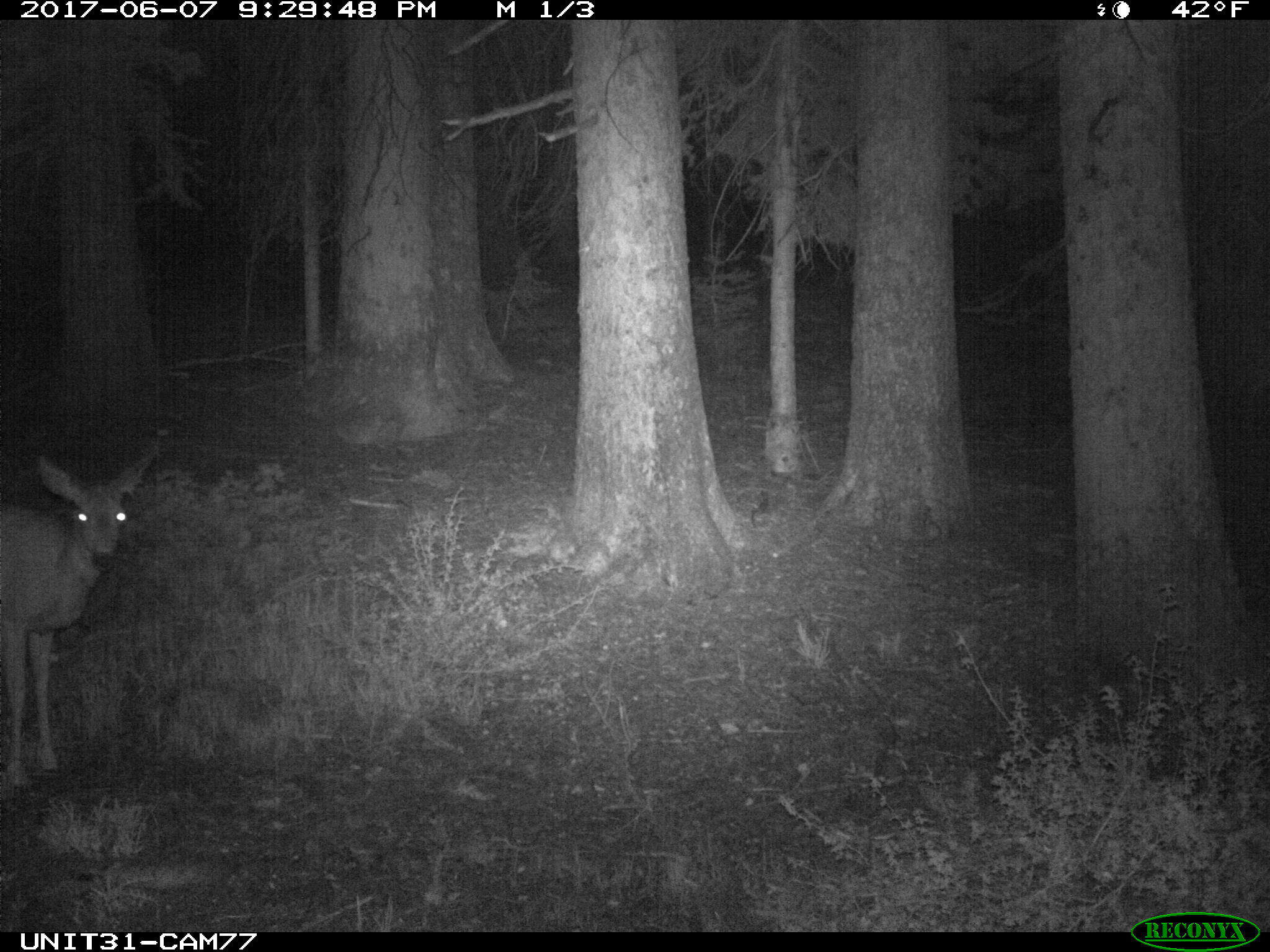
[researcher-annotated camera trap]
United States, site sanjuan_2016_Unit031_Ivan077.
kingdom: Animalia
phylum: Chordata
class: Mammalia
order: Artiodactyla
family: Cervidae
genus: Odocoileus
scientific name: Odocoileus hemionus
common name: mule deer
Odocoileus hemionus (mule deer).